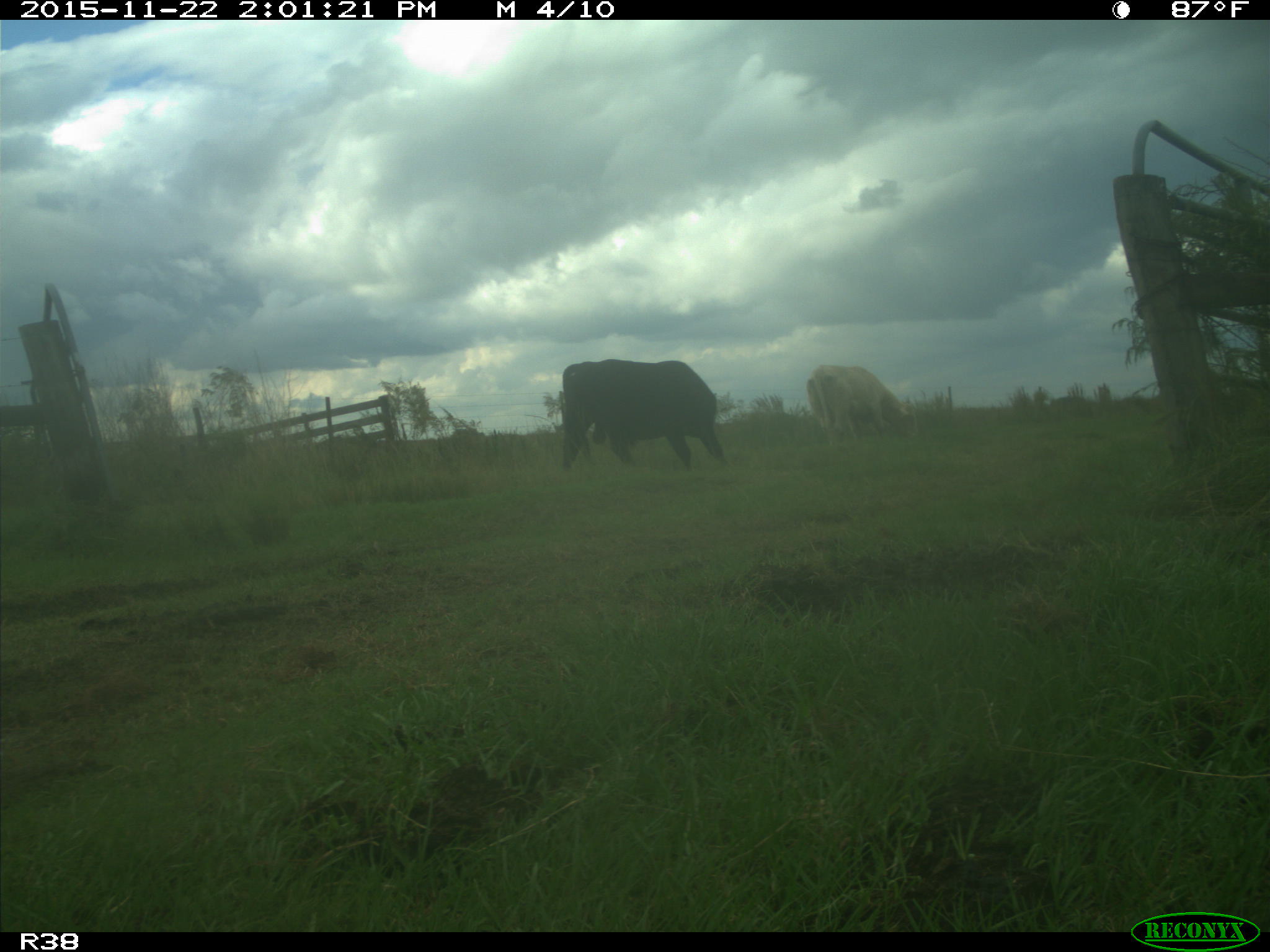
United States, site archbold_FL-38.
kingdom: Animalia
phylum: Chordata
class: Mammalia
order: Artiodactyla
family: Bovidae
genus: Bos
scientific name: Bos taurus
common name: domestic cow